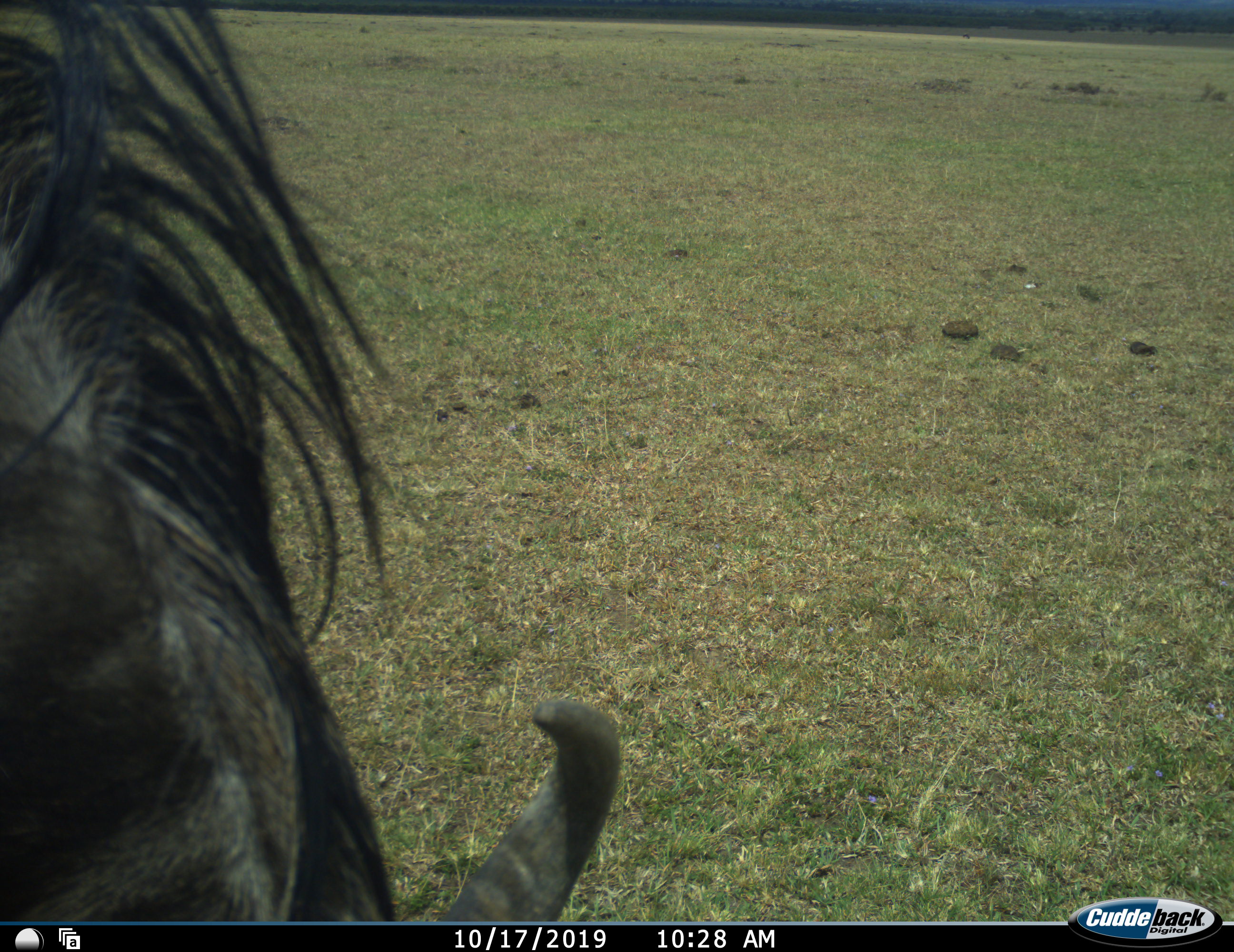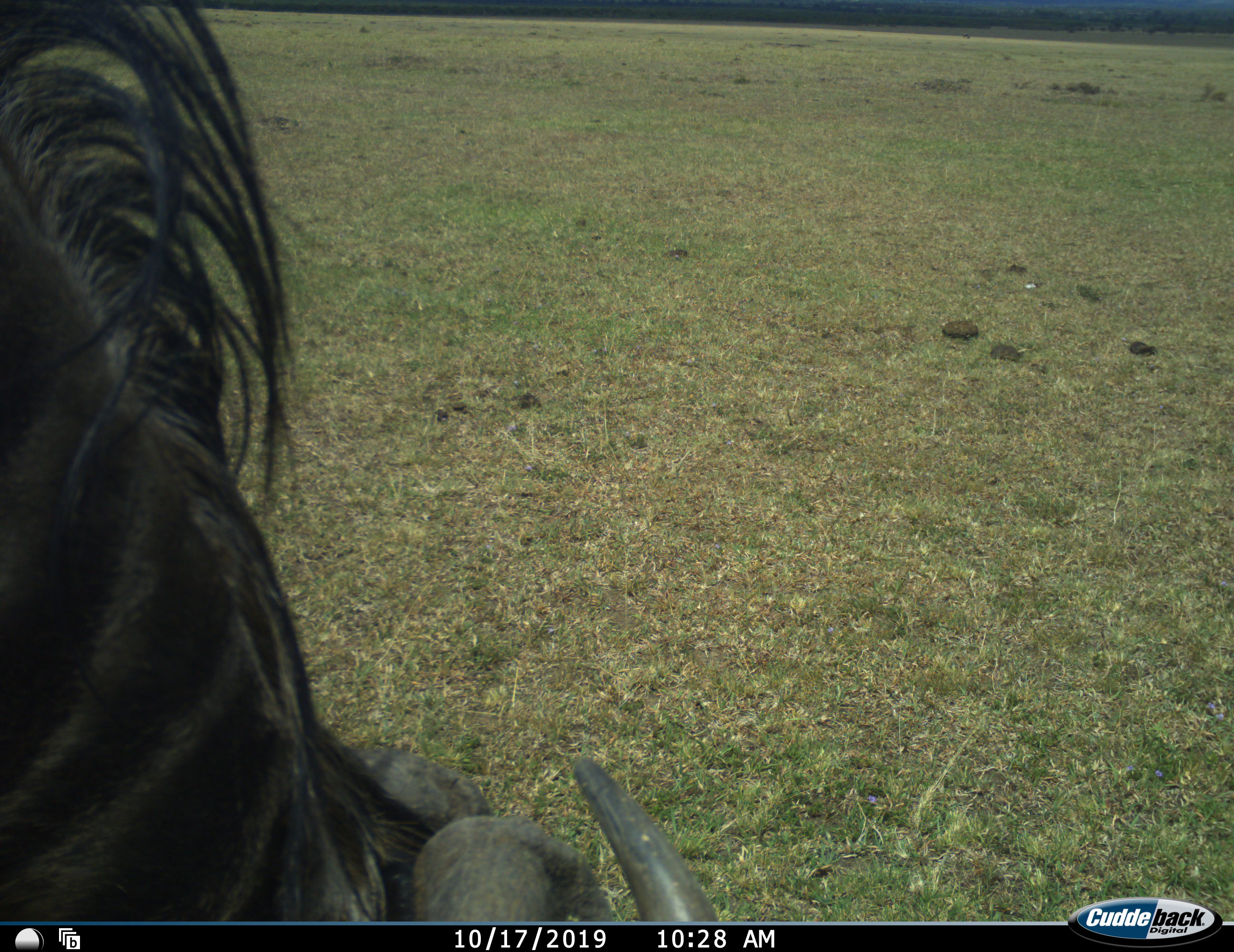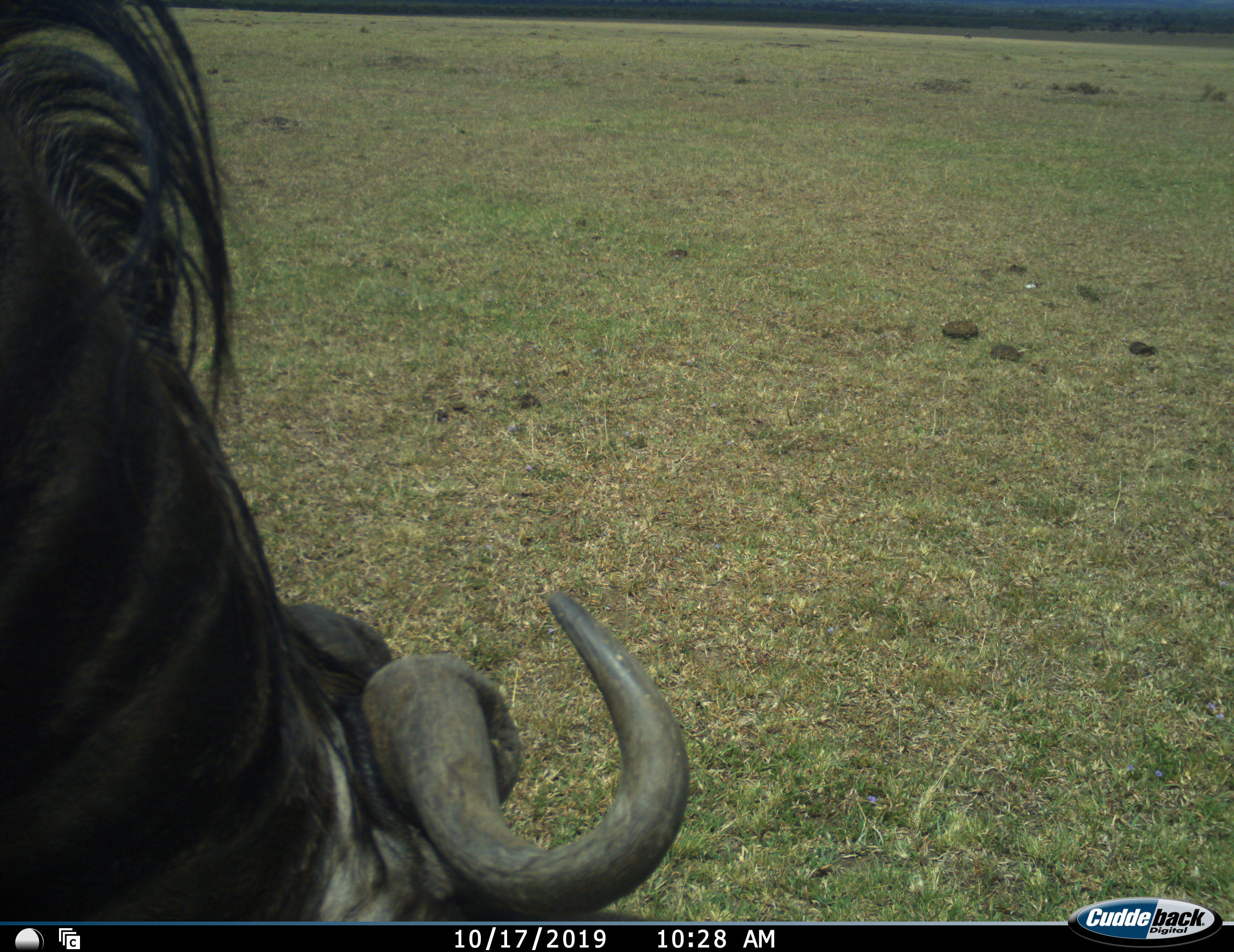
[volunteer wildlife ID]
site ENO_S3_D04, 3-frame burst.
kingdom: Animalia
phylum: Chordata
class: Mammalia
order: Artiodactyla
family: Bovidae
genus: Connochaetes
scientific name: Connochaetes taurinus taurinus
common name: blue wildebeest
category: wildebeestblue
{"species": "wildebeestblue (blue wildebeest) (Connochaetes taurinus taurinus)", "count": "1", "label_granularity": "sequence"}